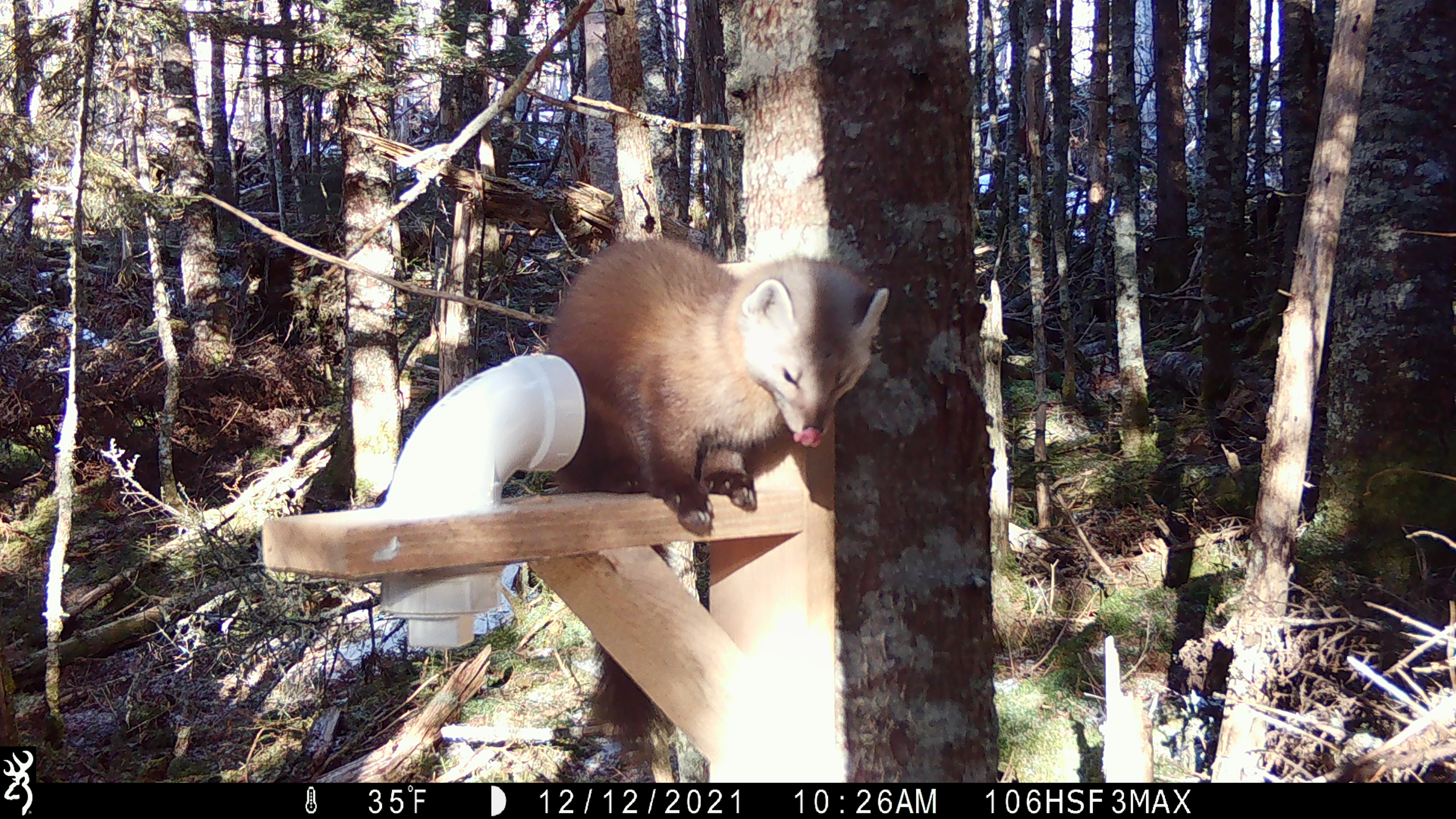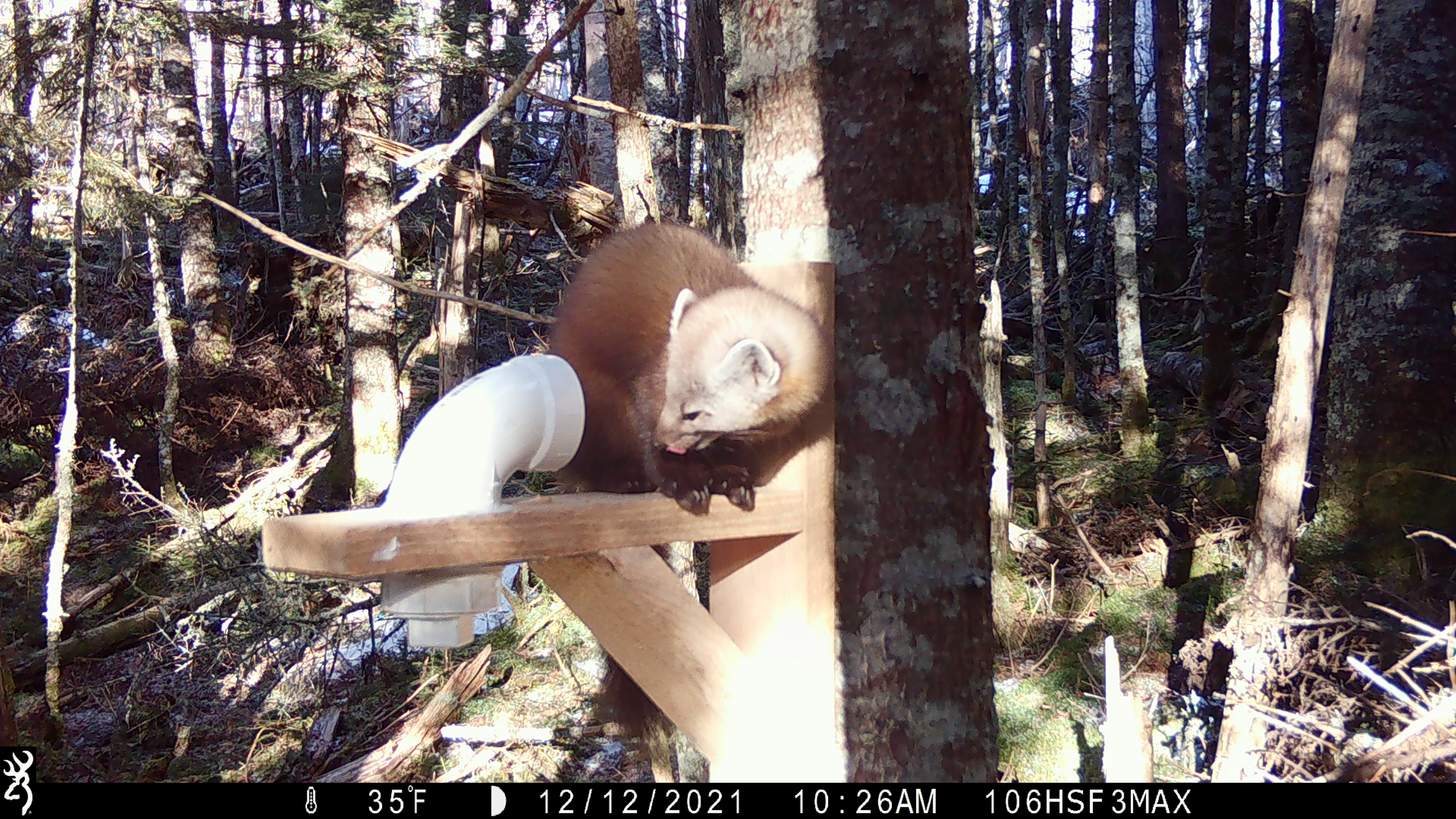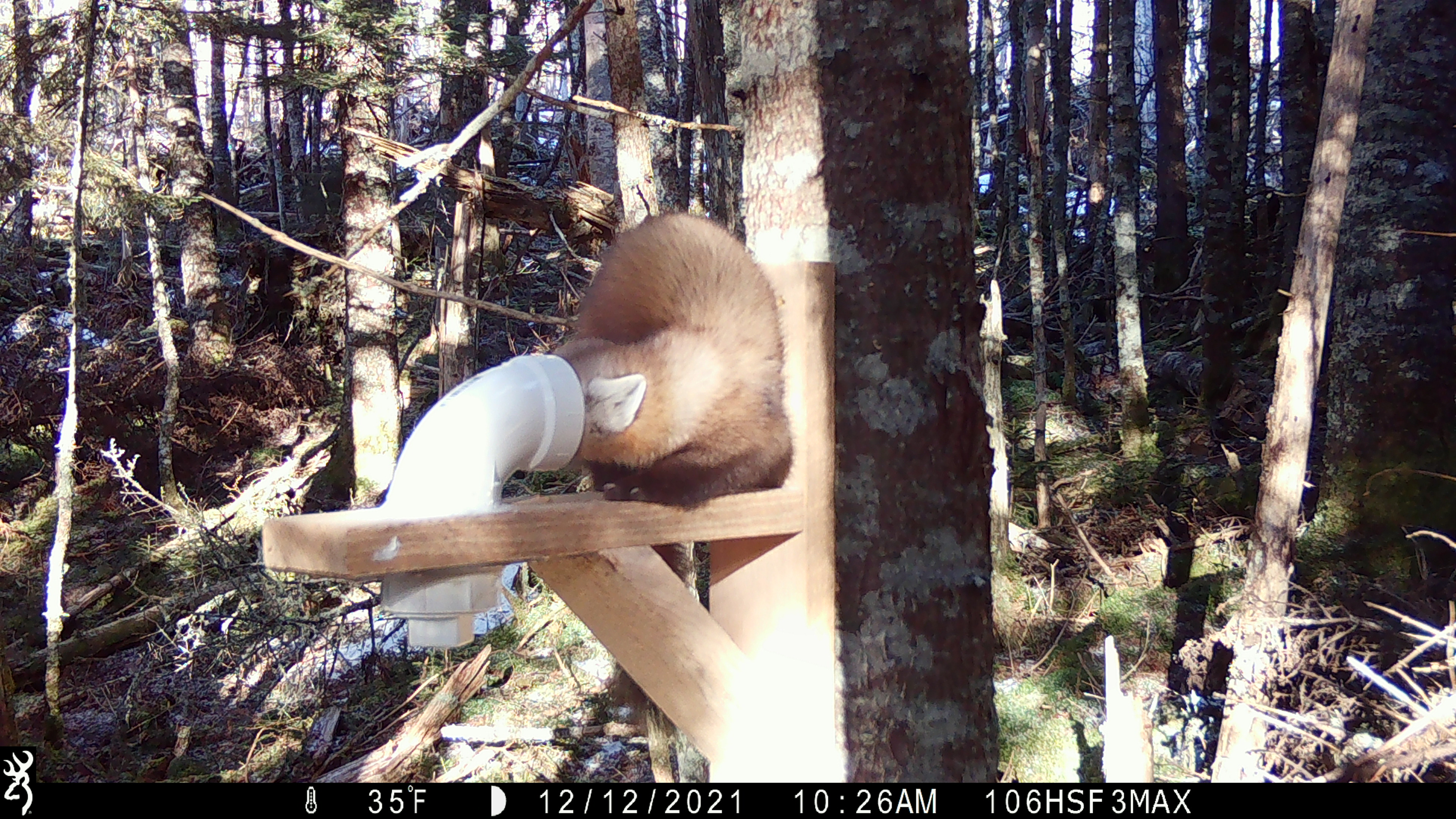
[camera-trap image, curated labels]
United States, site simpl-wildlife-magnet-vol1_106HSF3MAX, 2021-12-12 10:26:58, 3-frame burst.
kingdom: Animalia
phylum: Chordata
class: Mammalia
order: Carnivora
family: Mustelidae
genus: Martes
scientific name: Martes americana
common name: american marten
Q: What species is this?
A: American marten (Martes americana).